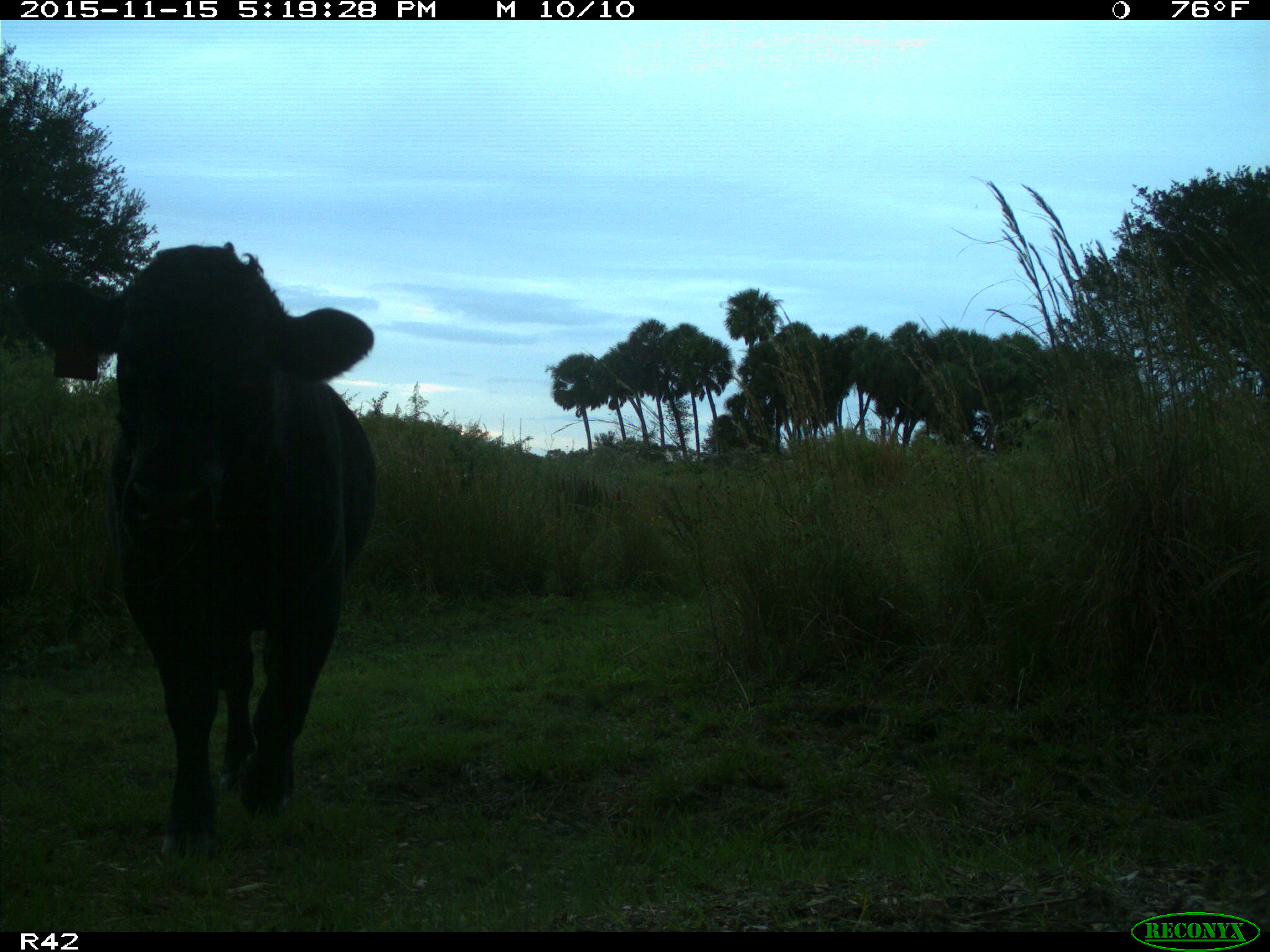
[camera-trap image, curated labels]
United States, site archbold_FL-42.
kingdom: Animalia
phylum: Chordata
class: Mammalia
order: Artiodactyla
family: Bovidae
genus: Bos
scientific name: Bos taurus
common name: domestic cow